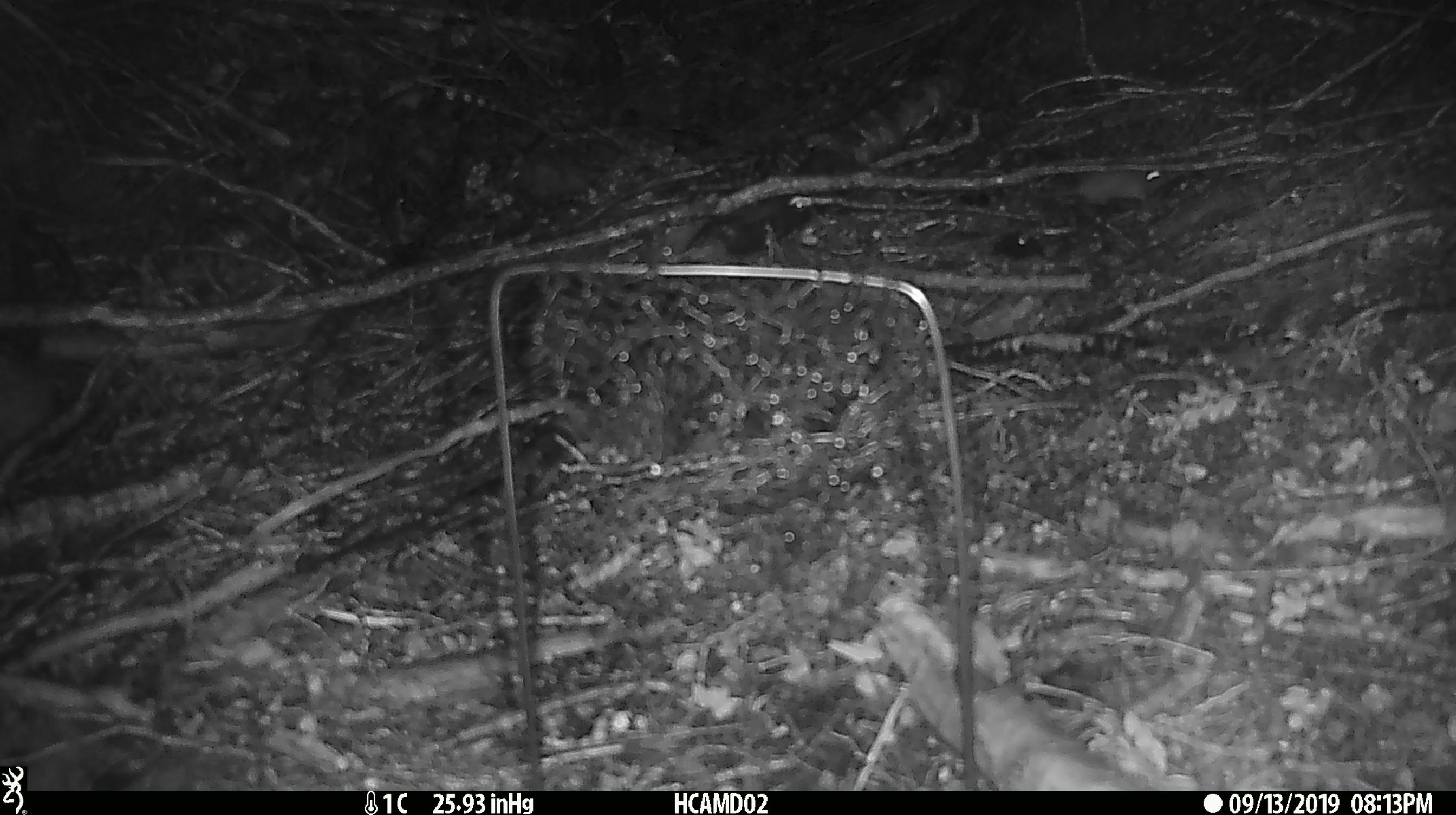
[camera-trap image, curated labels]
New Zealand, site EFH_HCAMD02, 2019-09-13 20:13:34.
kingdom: Animalia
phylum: Chordata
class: Mammalia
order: Rodentia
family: Muridae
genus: Mus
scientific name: Mus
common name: mouse